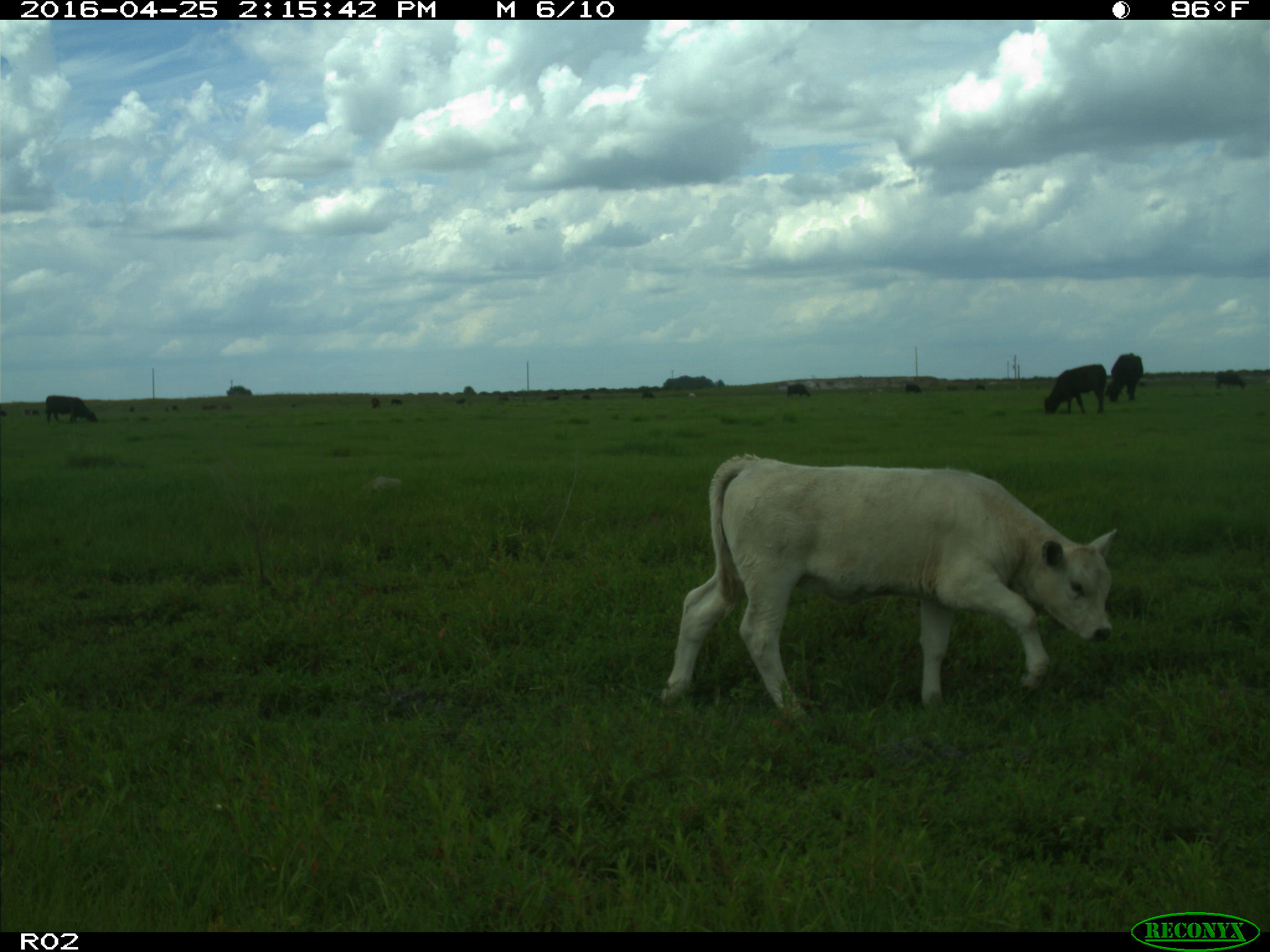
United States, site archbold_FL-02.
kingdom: Animalia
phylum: Chordata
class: Mammalia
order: Artiodactyla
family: Bovidae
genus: Bos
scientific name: Bos taurus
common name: domestic cow